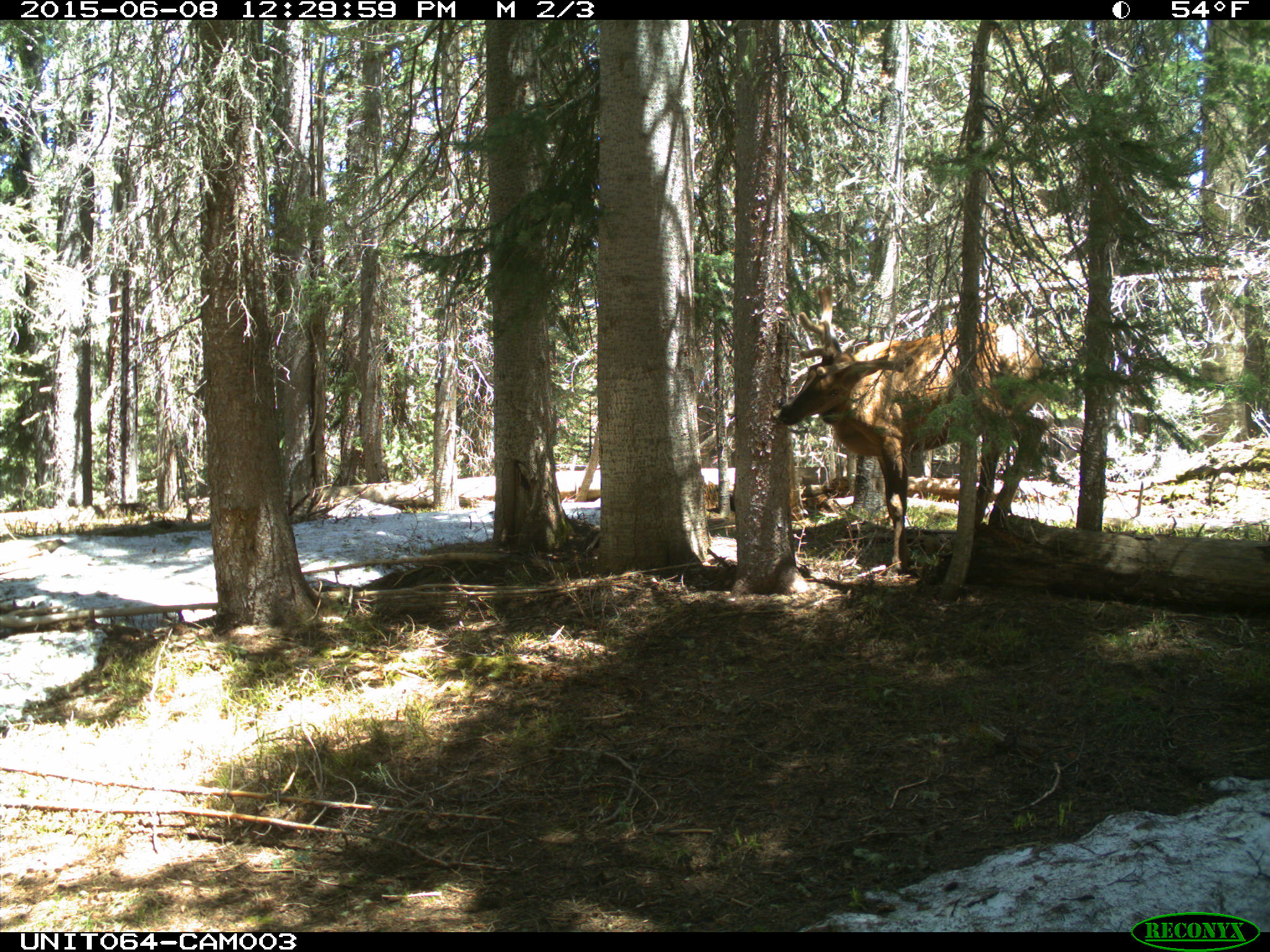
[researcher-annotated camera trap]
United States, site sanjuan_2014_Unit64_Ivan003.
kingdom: Animalia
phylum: Chordata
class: Mammalia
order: Artiodactyla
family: Cervidae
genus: Cervus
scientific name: Cervus elaphus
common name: red deer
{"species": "Cervus elaphus (red deer)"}